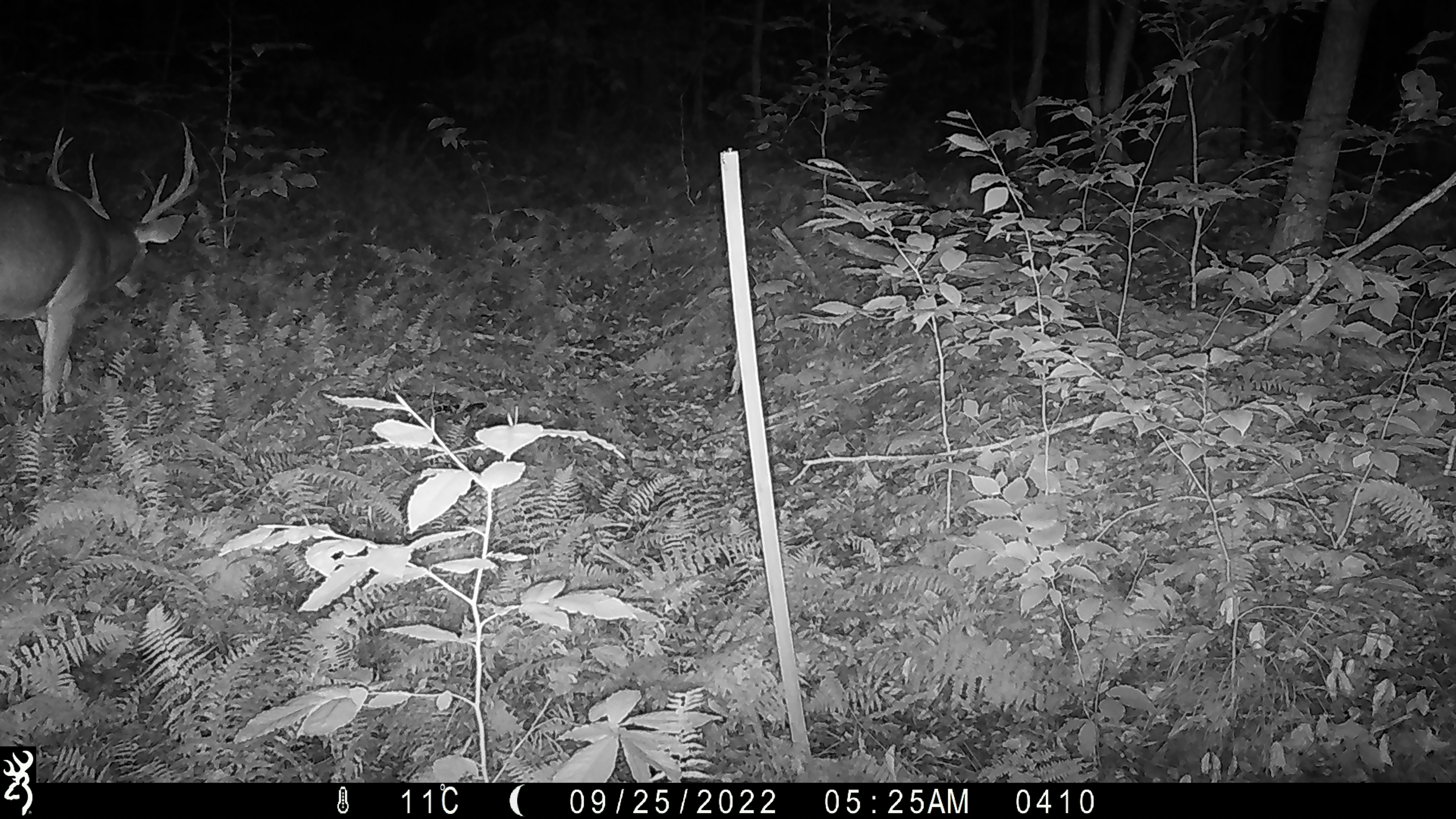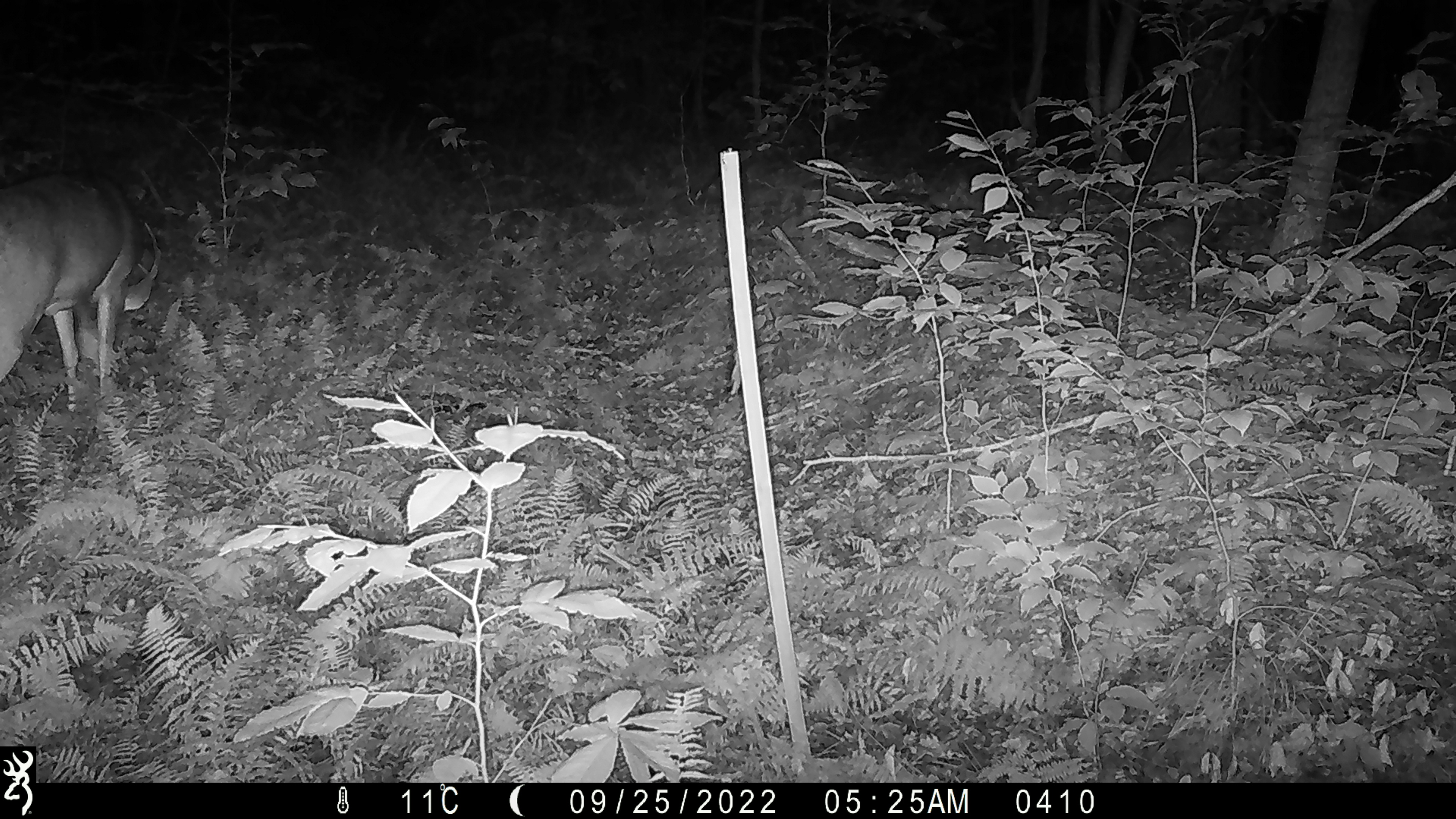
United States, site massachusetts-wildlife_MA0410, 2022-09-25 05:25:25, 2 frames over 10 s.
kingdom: Animalia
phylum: Chordata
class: Mammalia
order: Artiodactyla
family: Cervidae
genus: Odocoileus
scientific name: Odocoileus virginianus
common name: white-tailed deer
White-tailed deer (Odocoileus virginianus).